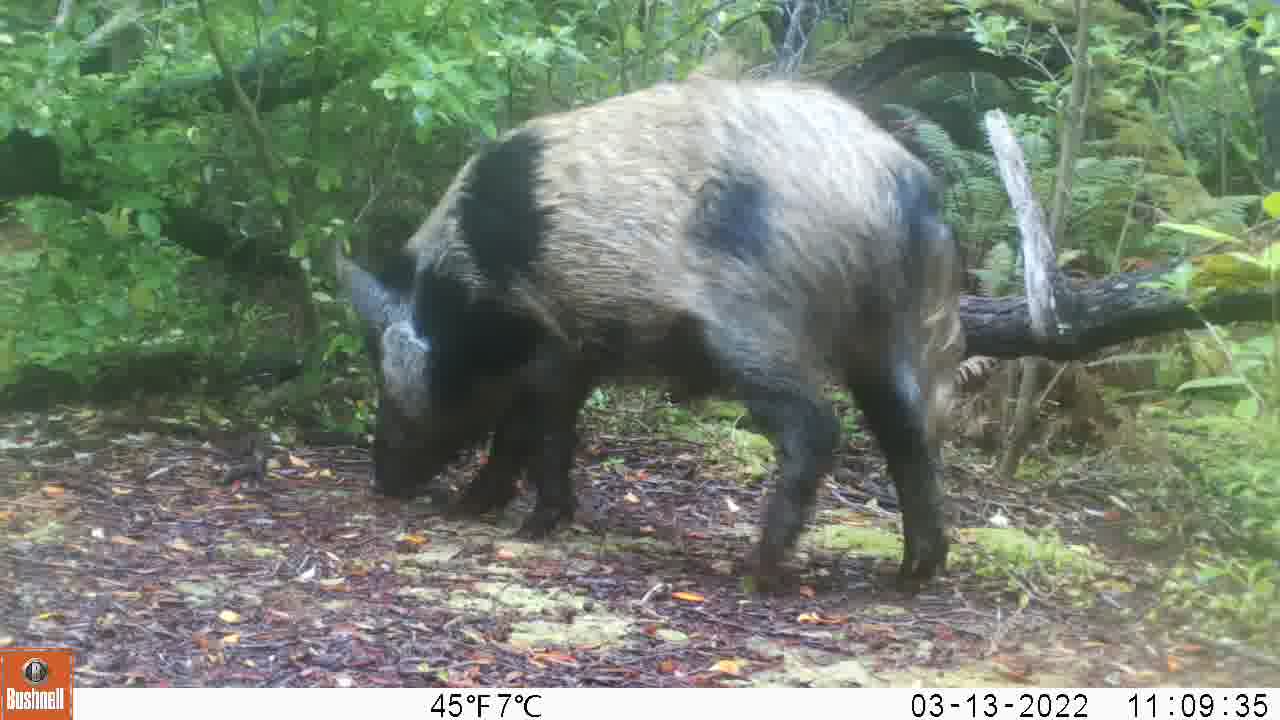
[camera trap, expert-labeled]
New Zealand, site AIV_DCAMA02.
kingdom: Animalia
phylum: Chordata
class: Mammalia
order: Artiodactyla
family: Suidae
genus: Sus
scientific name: Sus scrofa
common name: pig